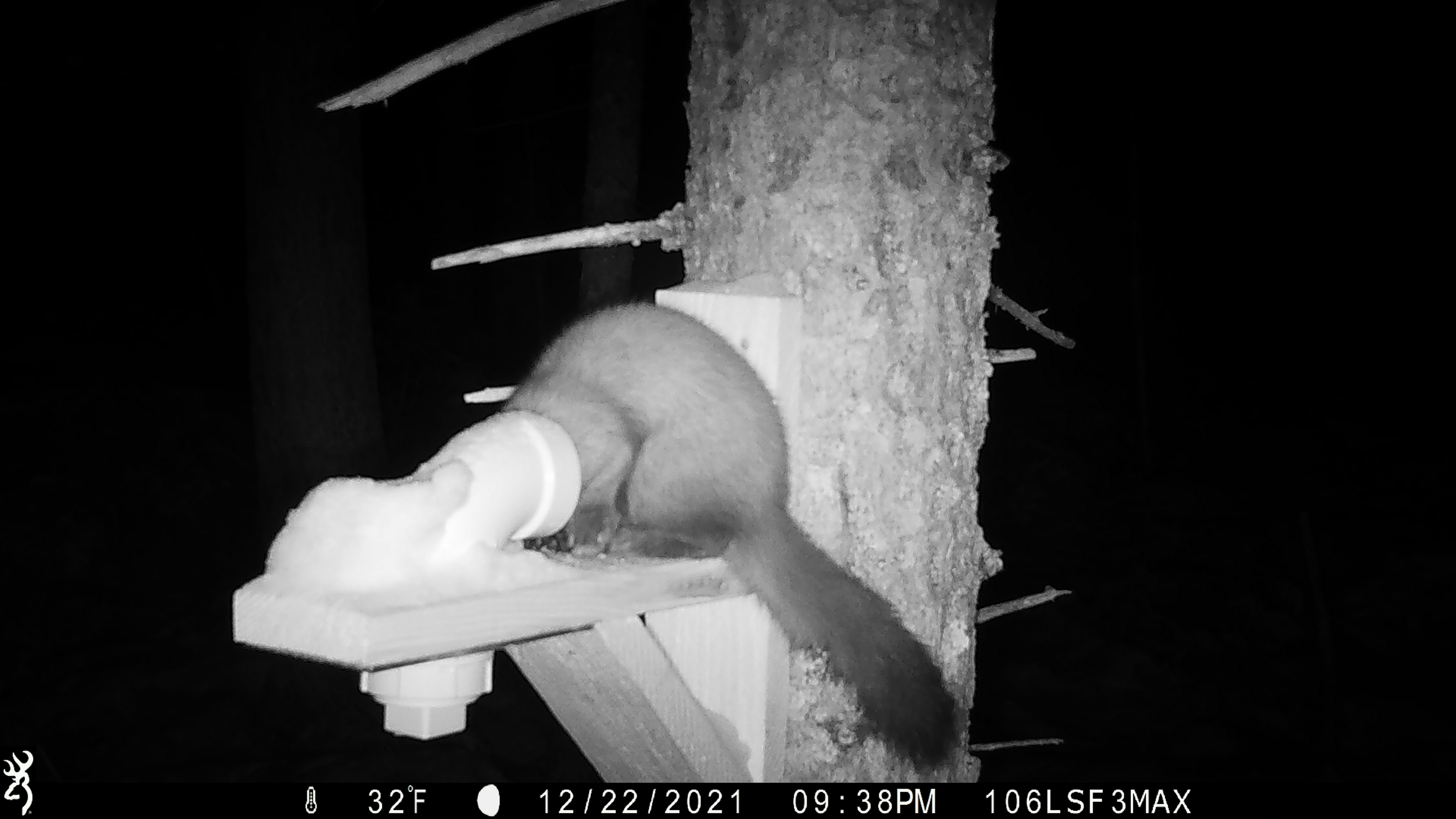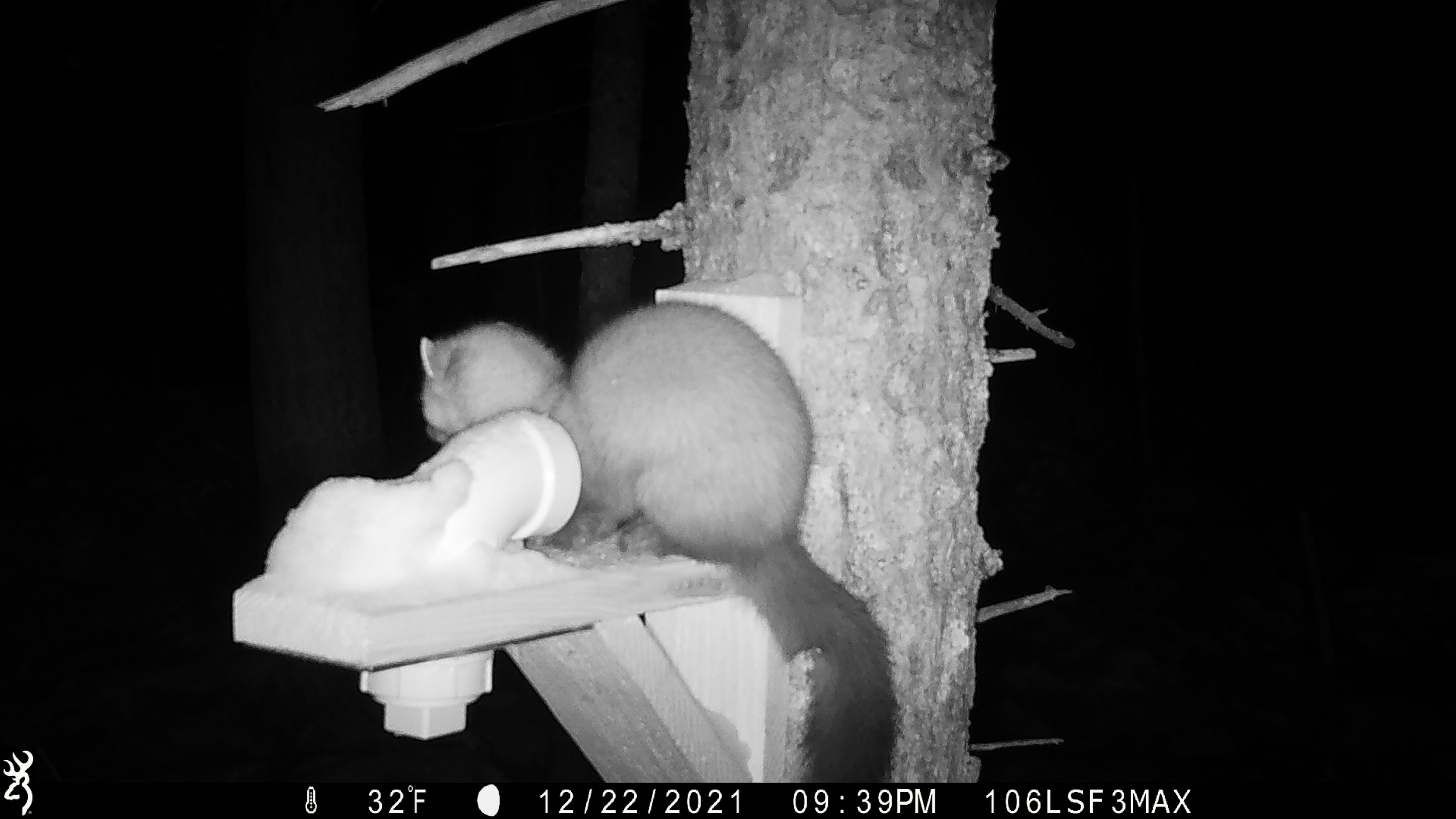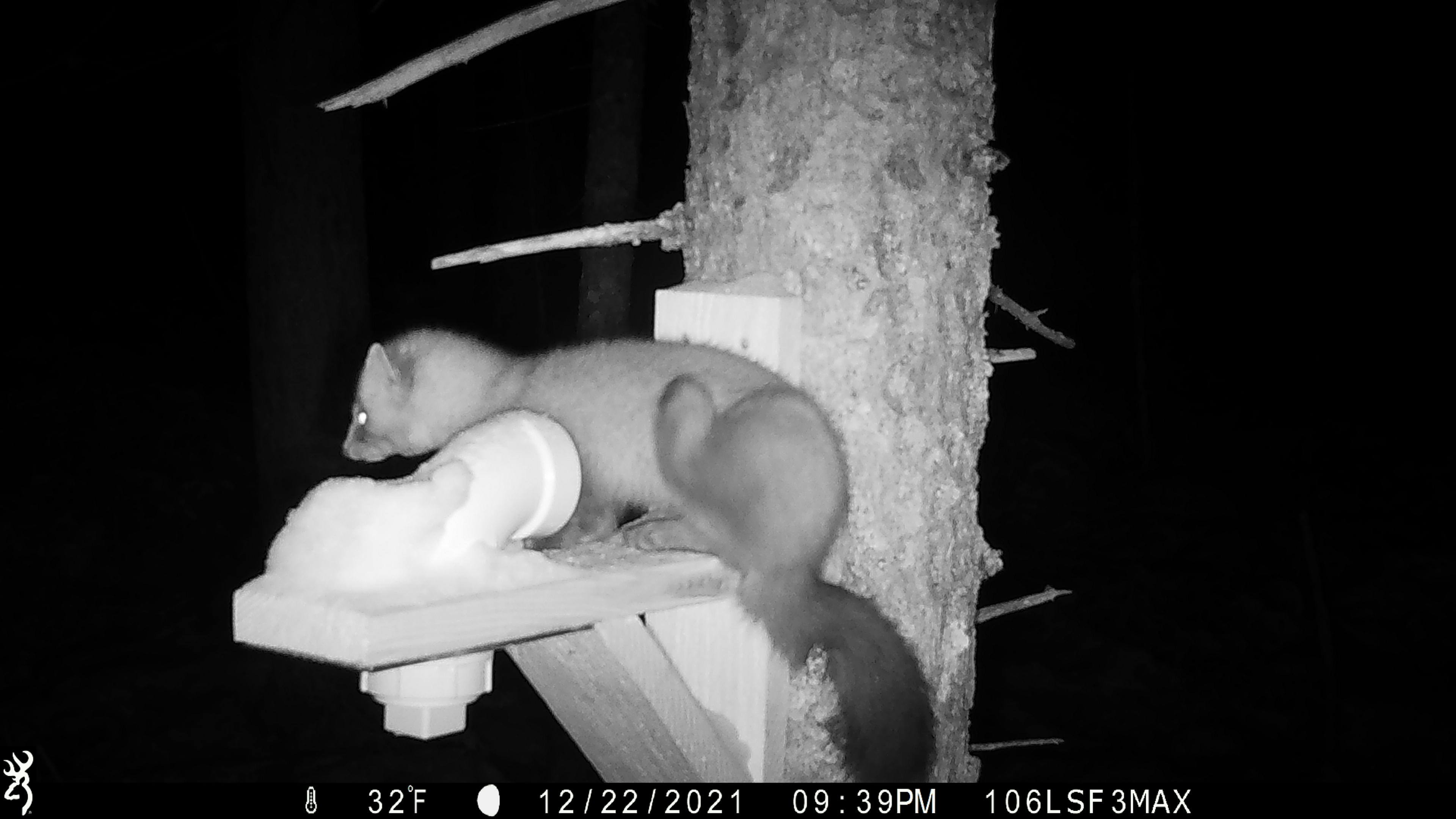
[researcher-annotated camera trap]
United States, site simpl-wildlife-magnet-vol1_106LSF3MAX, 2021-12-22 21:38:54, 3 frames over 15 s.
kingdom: Animalia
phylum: Chordata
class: Mammalia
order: Carnivora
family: Mustelidae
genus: Martes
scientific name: Martes americana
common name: american marten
American marten (Martes americana).